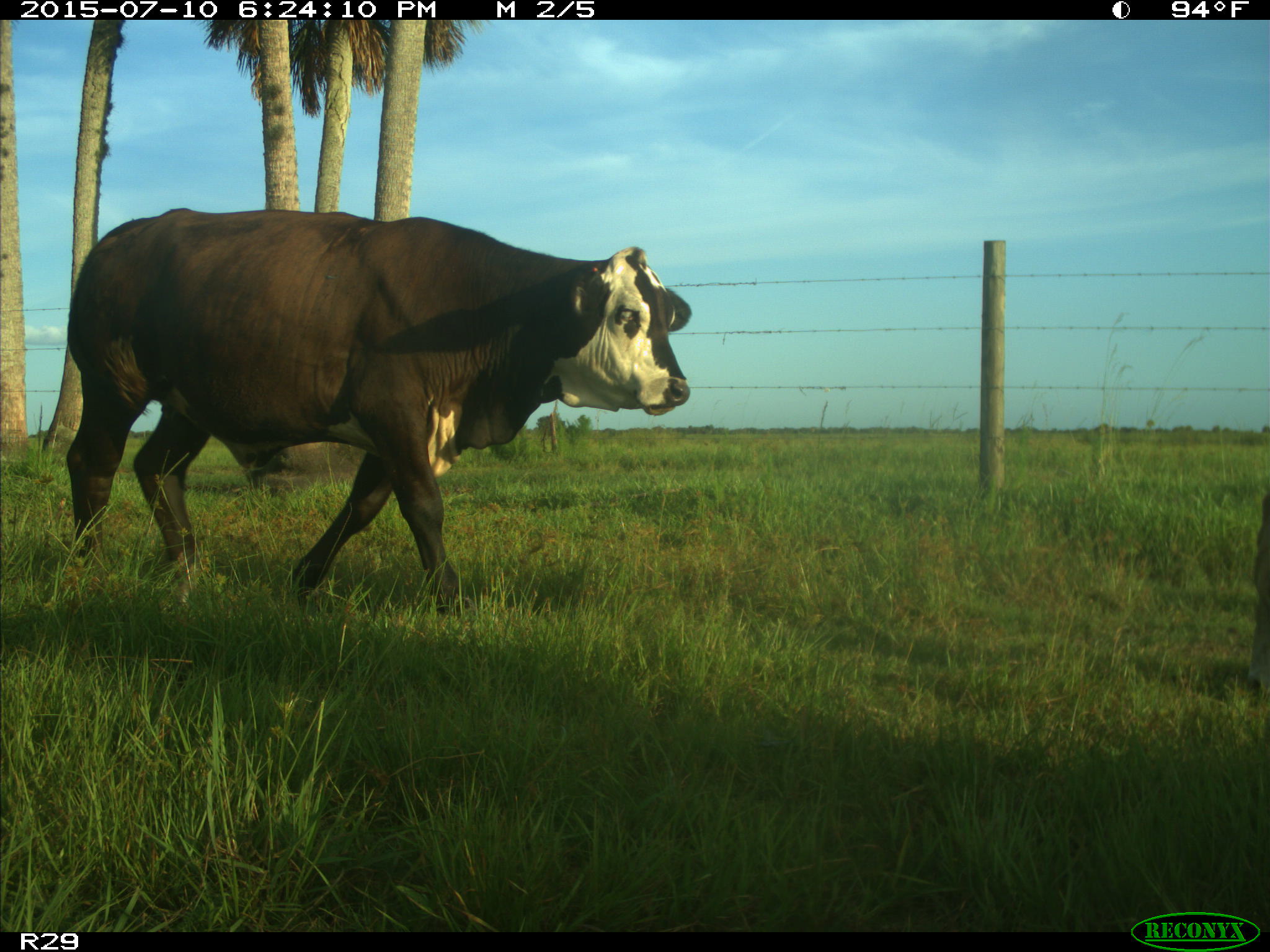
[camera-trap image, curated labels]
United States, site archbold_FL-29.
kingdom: Animalia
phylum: Chordata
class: Mammalia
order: Artiodactyla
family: Bovidae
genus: Bos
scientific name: Bos taurus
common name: domestic cow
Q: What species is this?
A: Bos taurus (domestic cow).